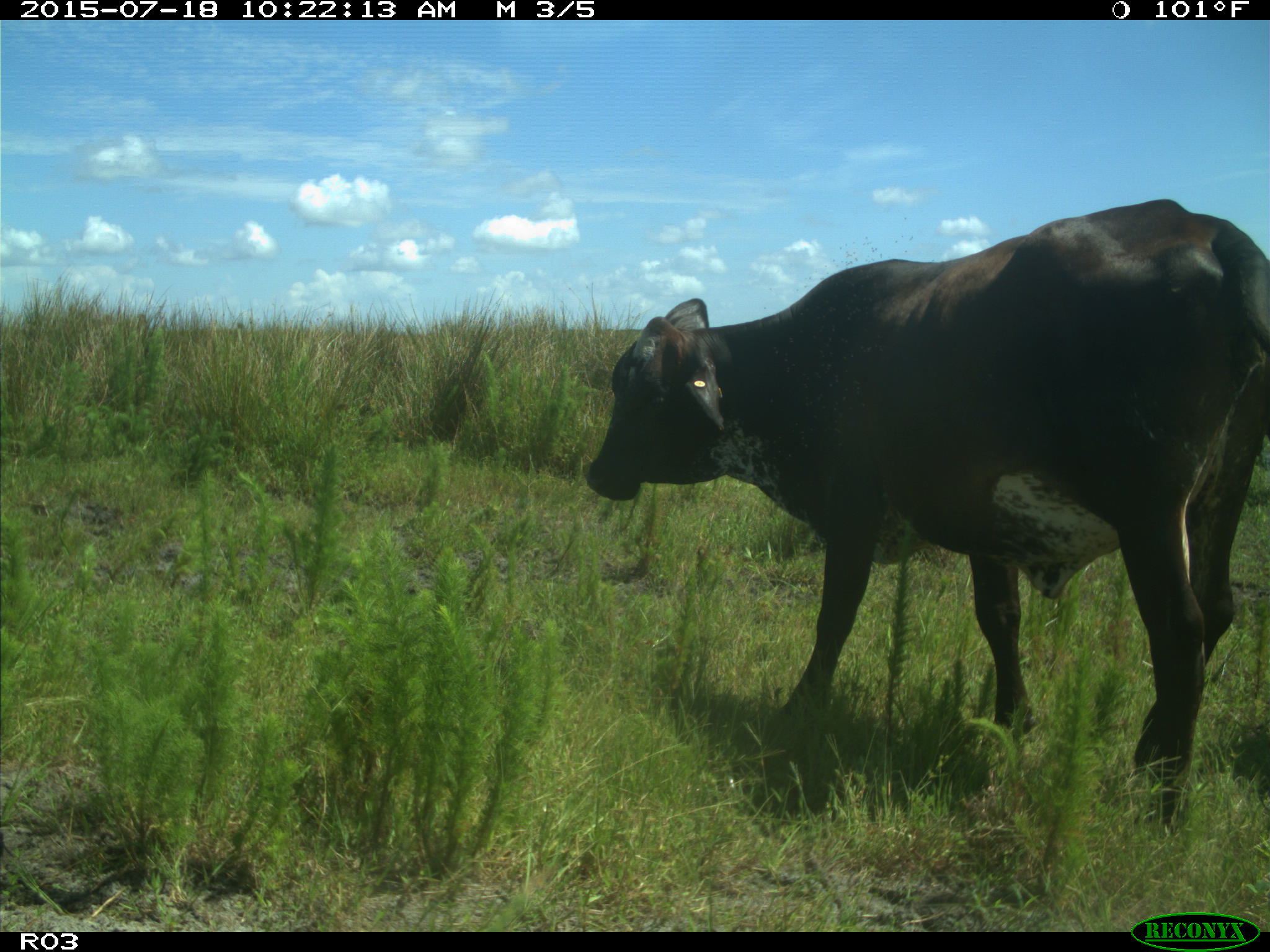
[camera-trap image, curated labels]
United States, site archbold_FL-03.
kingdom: Animalia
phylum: Chordata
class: Mammalia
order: Artiodactyla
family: Bovidae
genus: Bos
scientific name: Bos taurus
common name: domestic cow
Bos taurus (domestic cow).